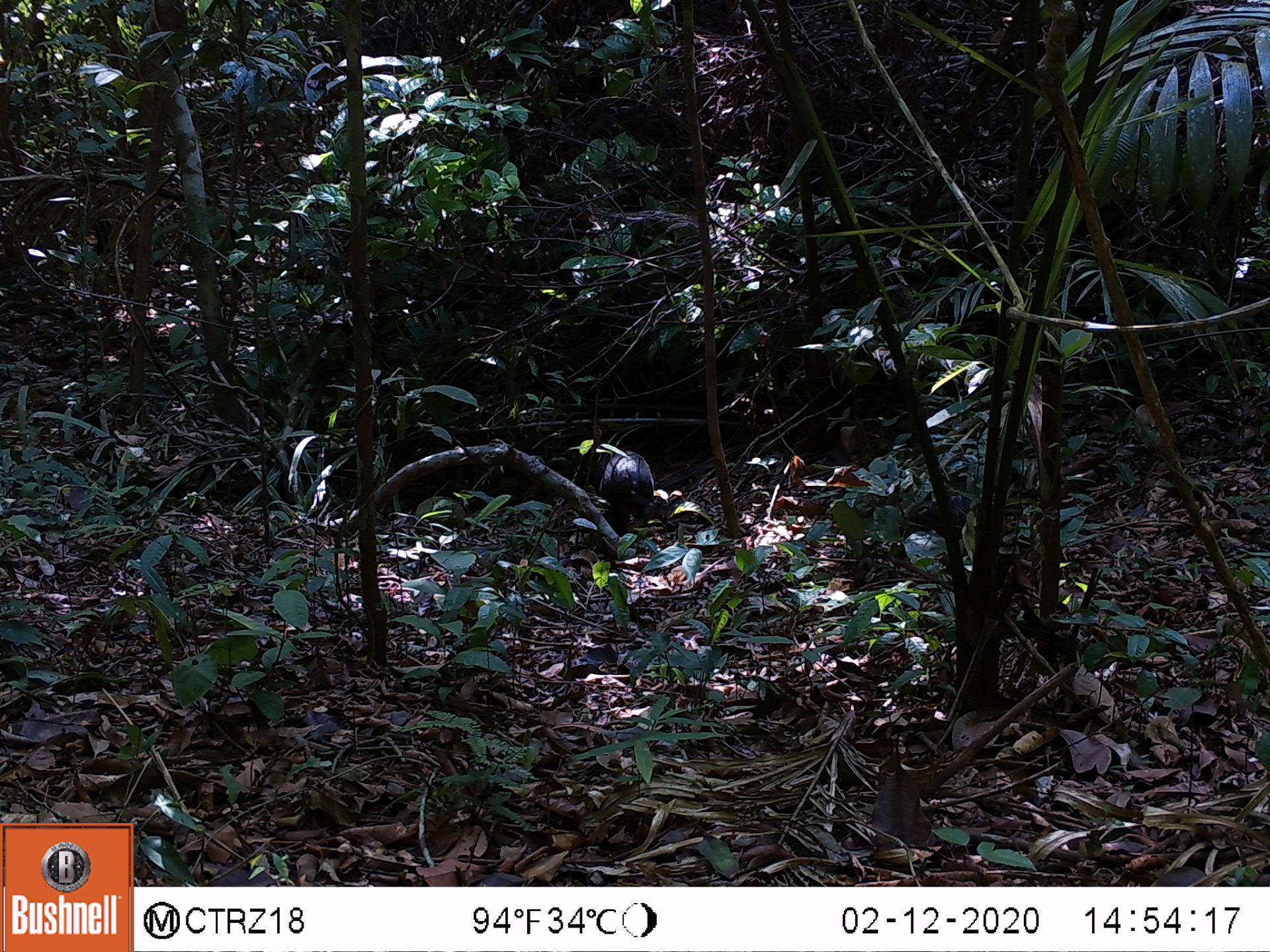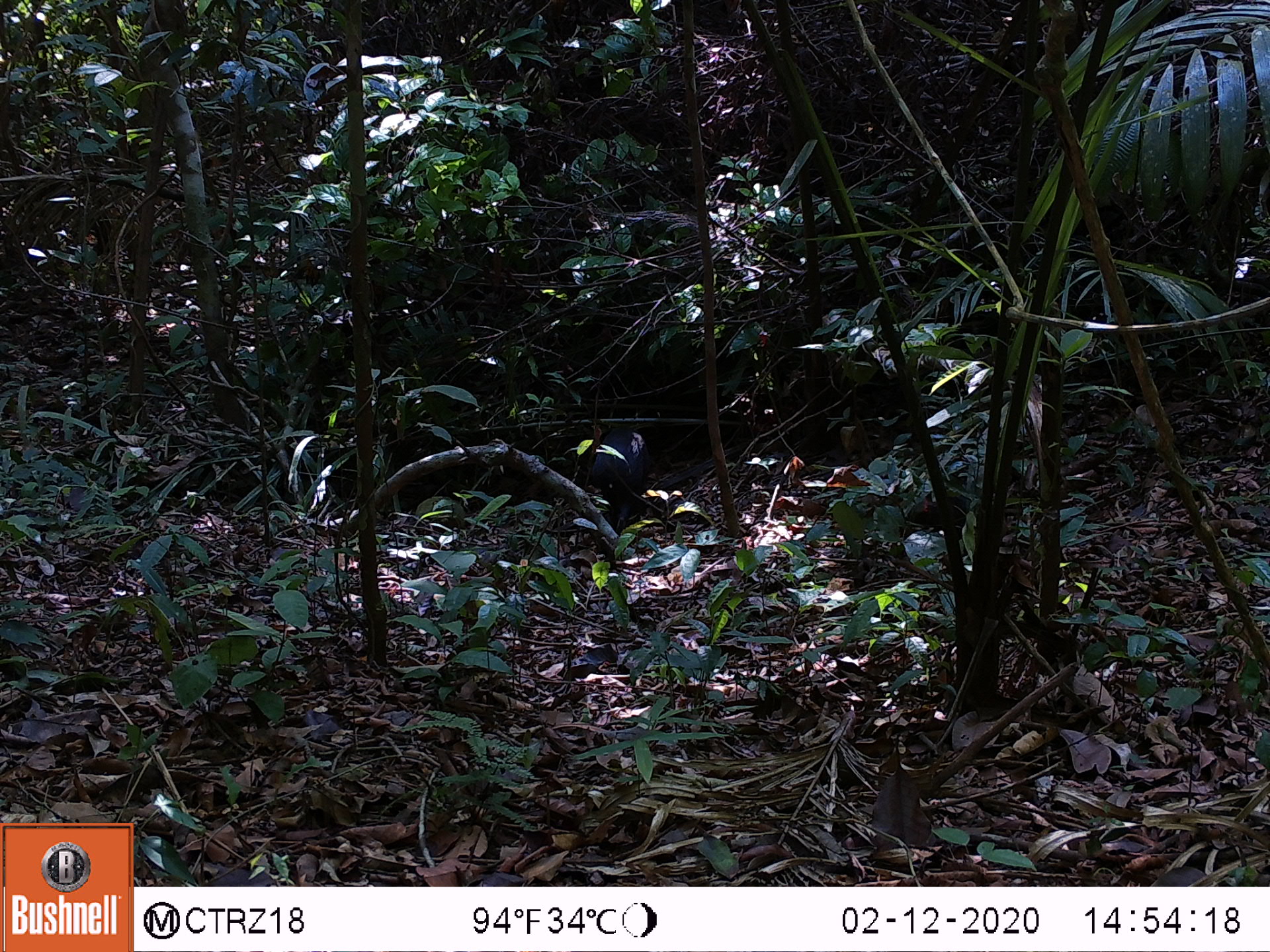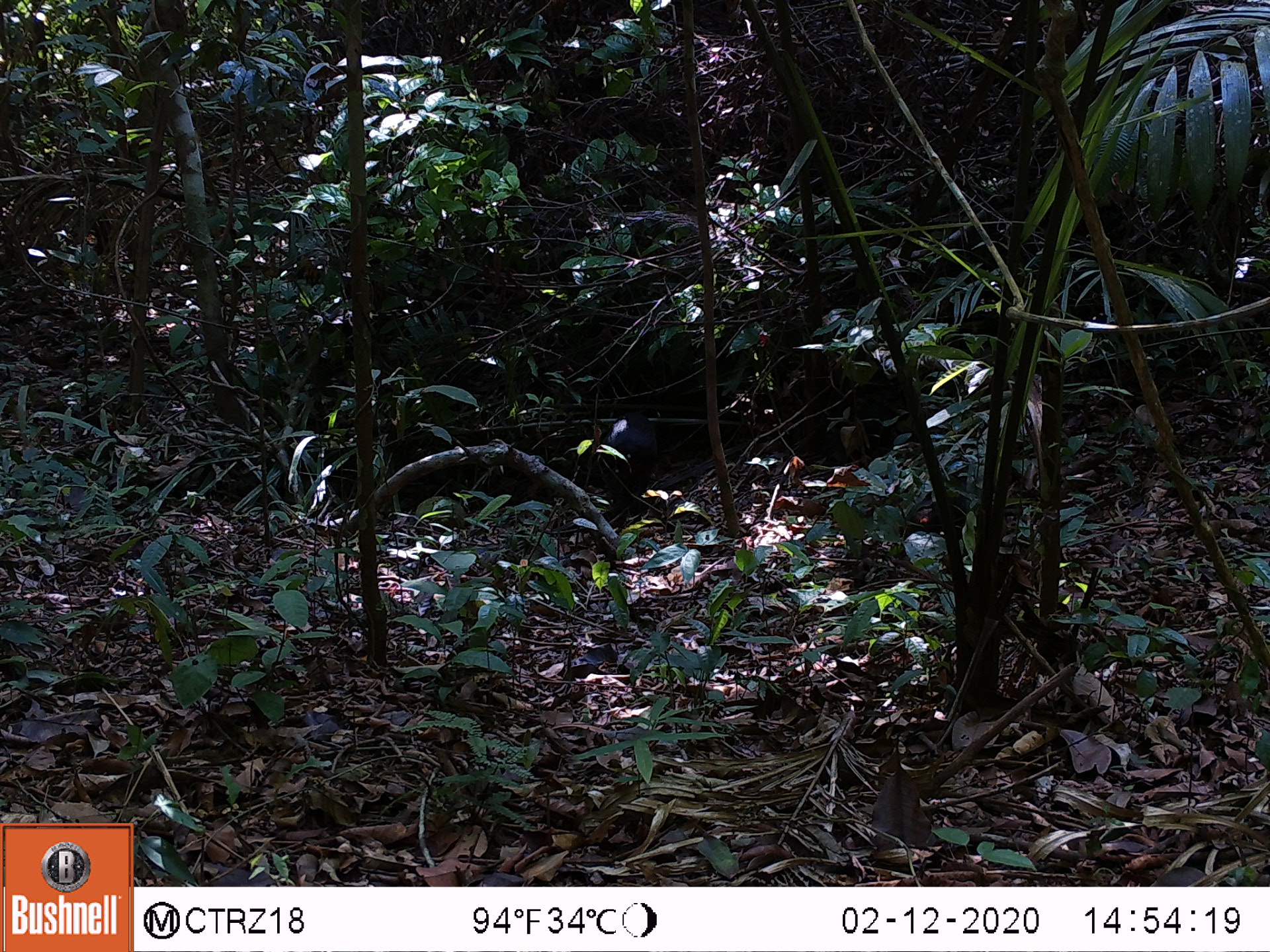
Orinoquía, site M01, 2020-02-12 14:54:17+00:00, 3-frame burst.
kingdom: Animalia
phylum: Chordata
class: Mammalia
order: Rodentia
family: Dasyproctidae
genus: Dasyprocta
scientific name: Dasyprocta fuliginosa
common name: black agouti